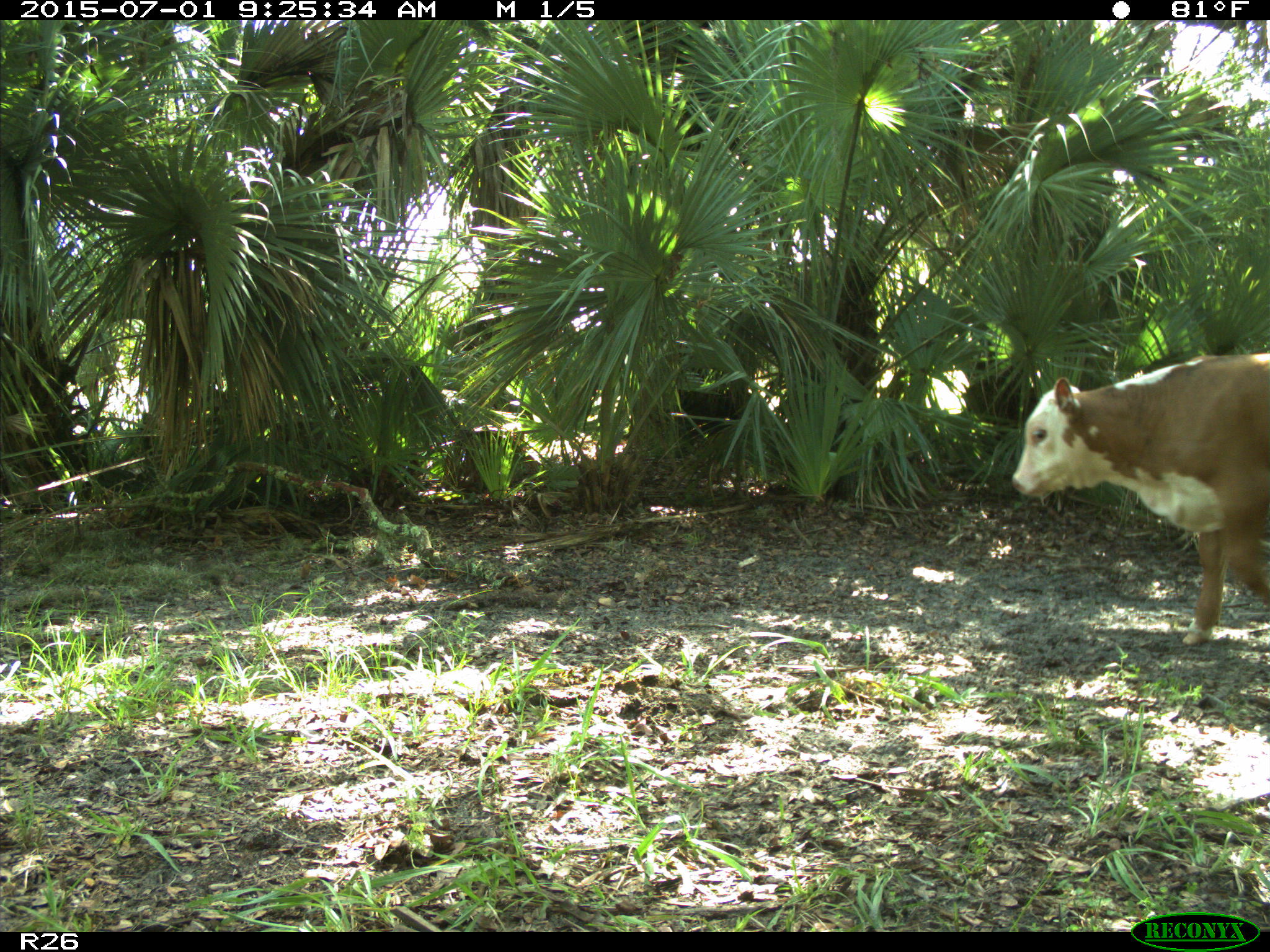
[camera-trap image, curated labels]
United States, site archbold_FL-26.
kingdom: Animalia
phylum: Chordata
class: Mammalia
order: Artiodactyla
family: Bovidae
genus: Bos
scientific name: Bos taurus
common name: domestic cow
Bos taurus (domestic cow).